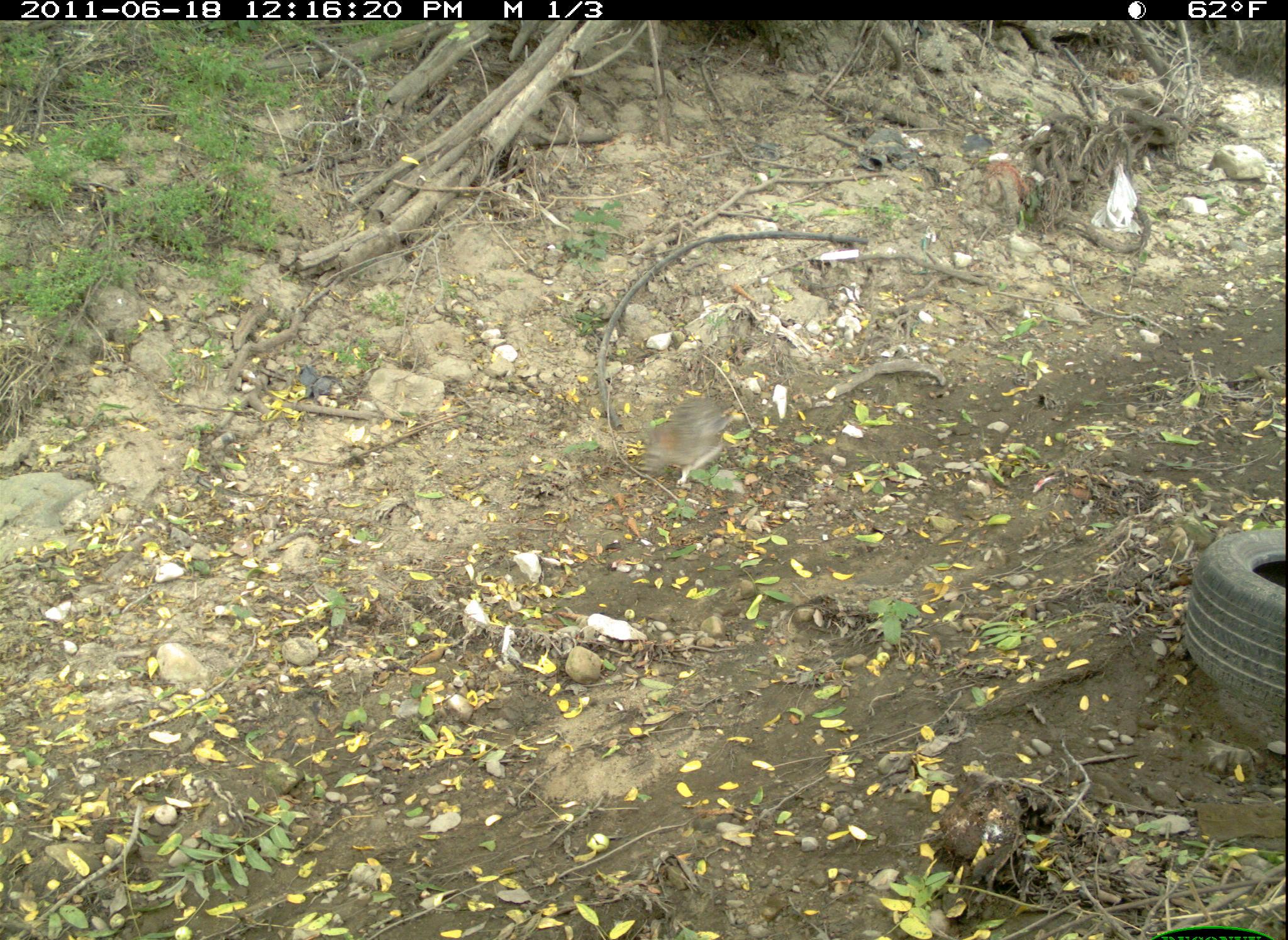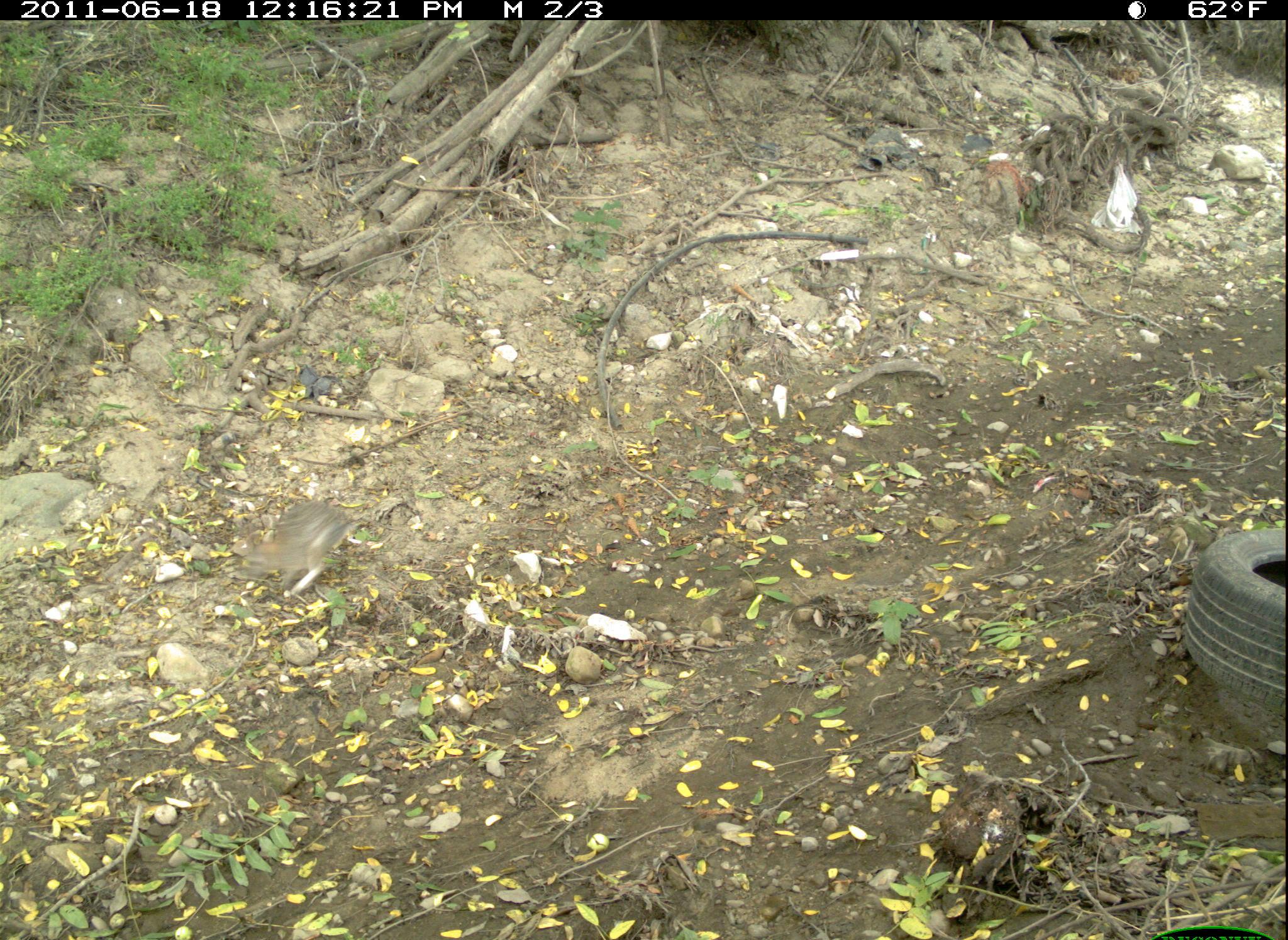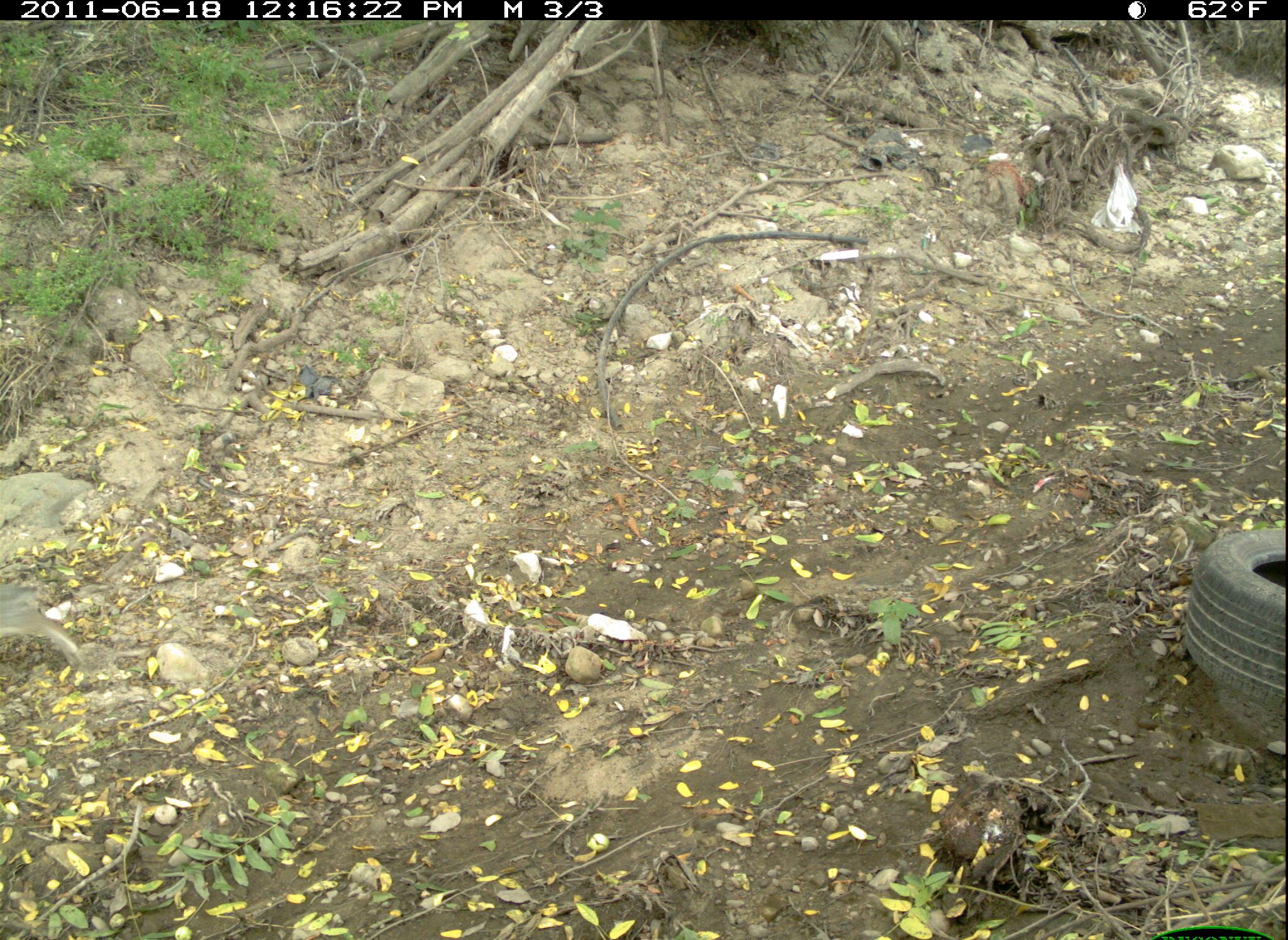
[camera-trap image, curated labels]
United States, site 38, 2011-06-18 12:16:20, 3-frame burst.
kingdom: Animalia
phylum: Chordata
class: Mammalia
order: Lagomorpha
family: Leporidae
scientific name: Leporidae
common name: rabbits and hares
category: rabbit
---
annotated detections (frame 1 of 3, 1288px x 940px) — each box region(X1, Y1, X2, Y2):
rabbit: region(634, 385, 757, 483)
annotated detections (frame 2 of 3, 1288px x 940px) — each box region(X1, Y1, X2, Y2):
rabbit: region(221, 493, 382, 604)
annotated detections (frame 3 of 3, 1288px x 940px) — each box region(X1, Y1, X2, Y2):
rabbit: region(0, 567, 92, 681)